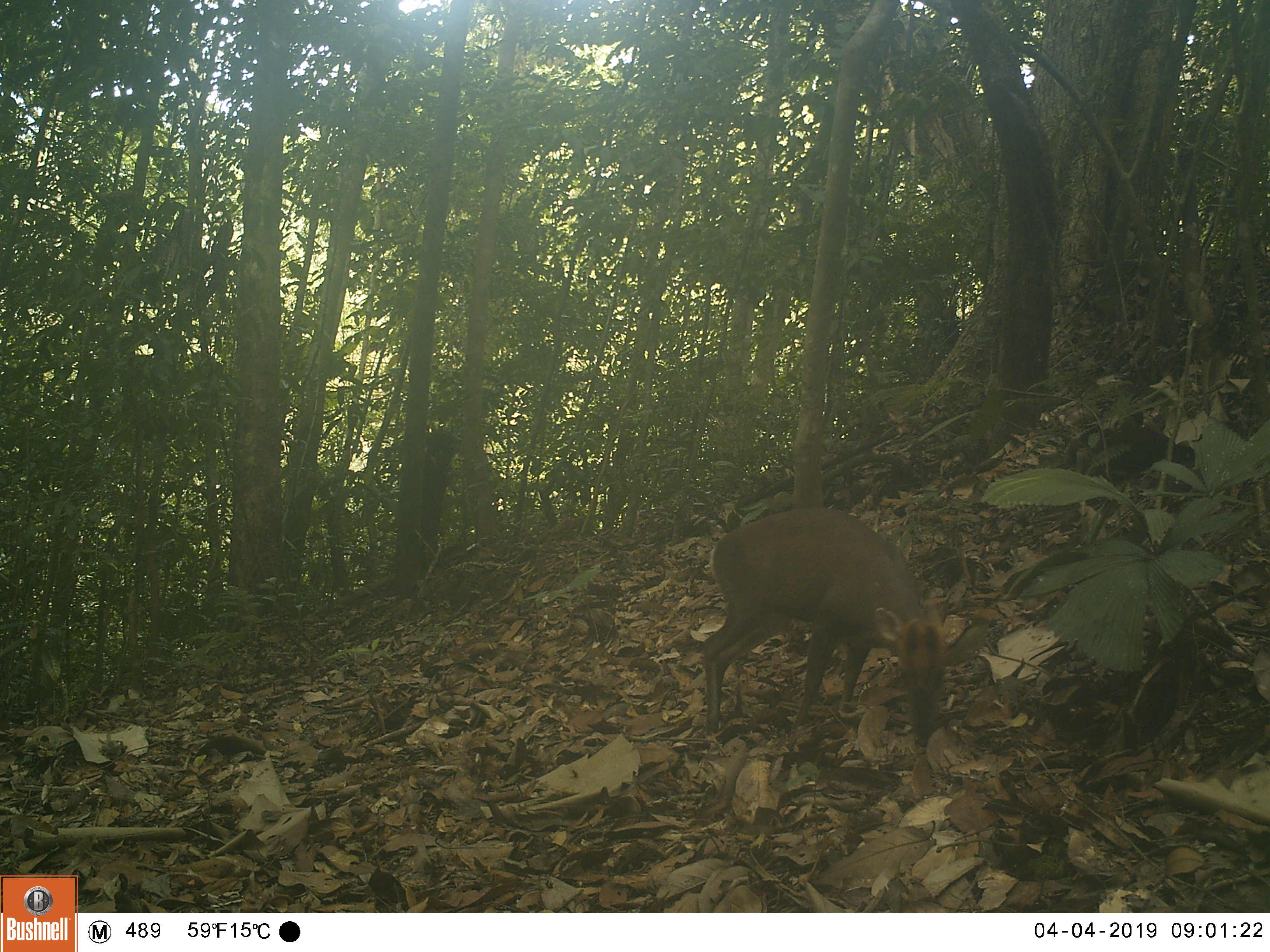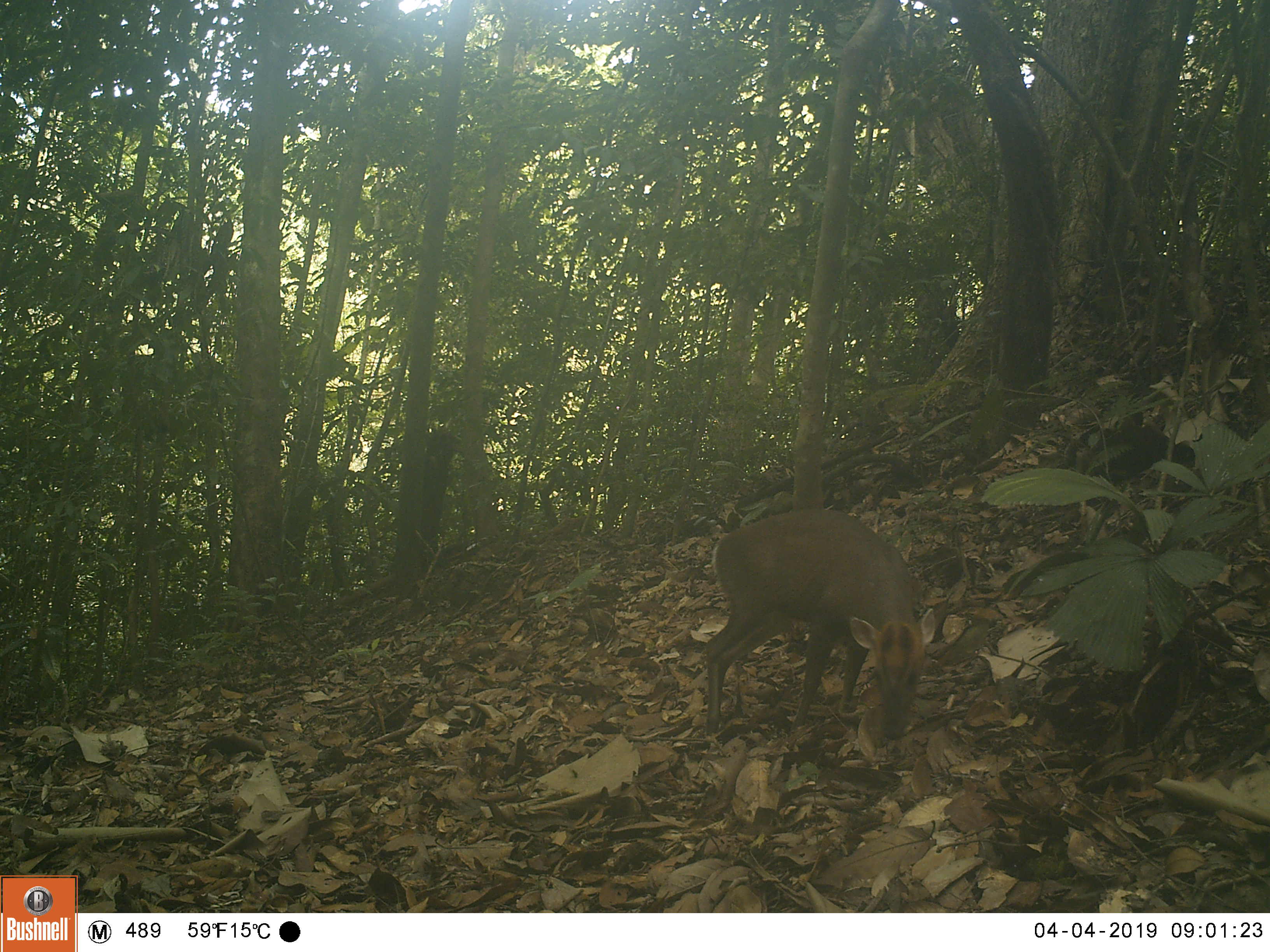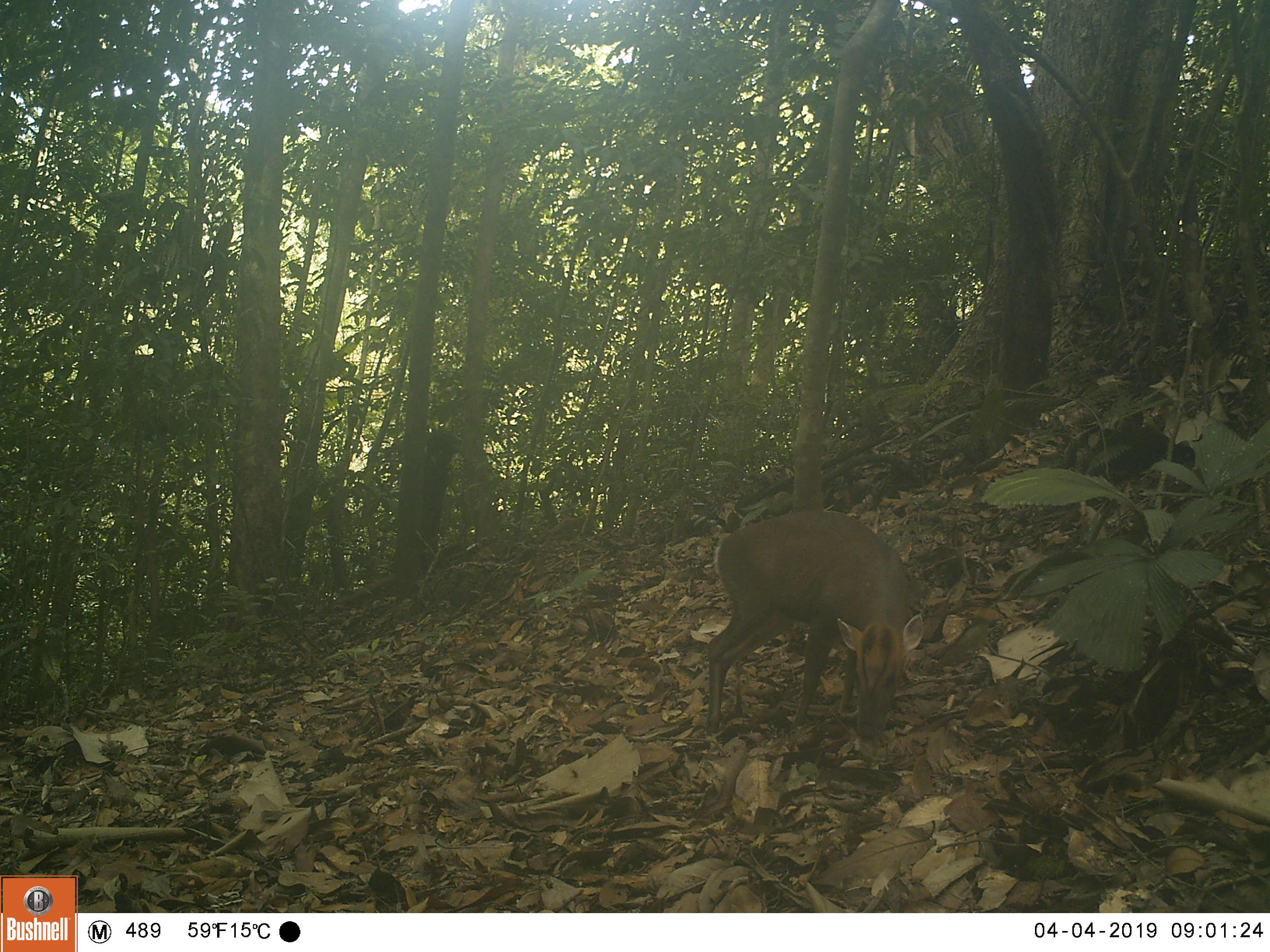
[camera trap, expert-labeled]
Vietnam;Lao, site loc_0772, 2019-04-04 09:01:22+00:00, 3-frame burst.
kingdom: Animalia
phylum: Chordata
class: Mammalia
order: Artiodactyla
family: Cervidae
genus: Muntiacus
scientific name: Muntiacus rooseveltorum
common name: roosevelt's muntjac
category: roosevelts muntjac group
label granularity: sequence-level